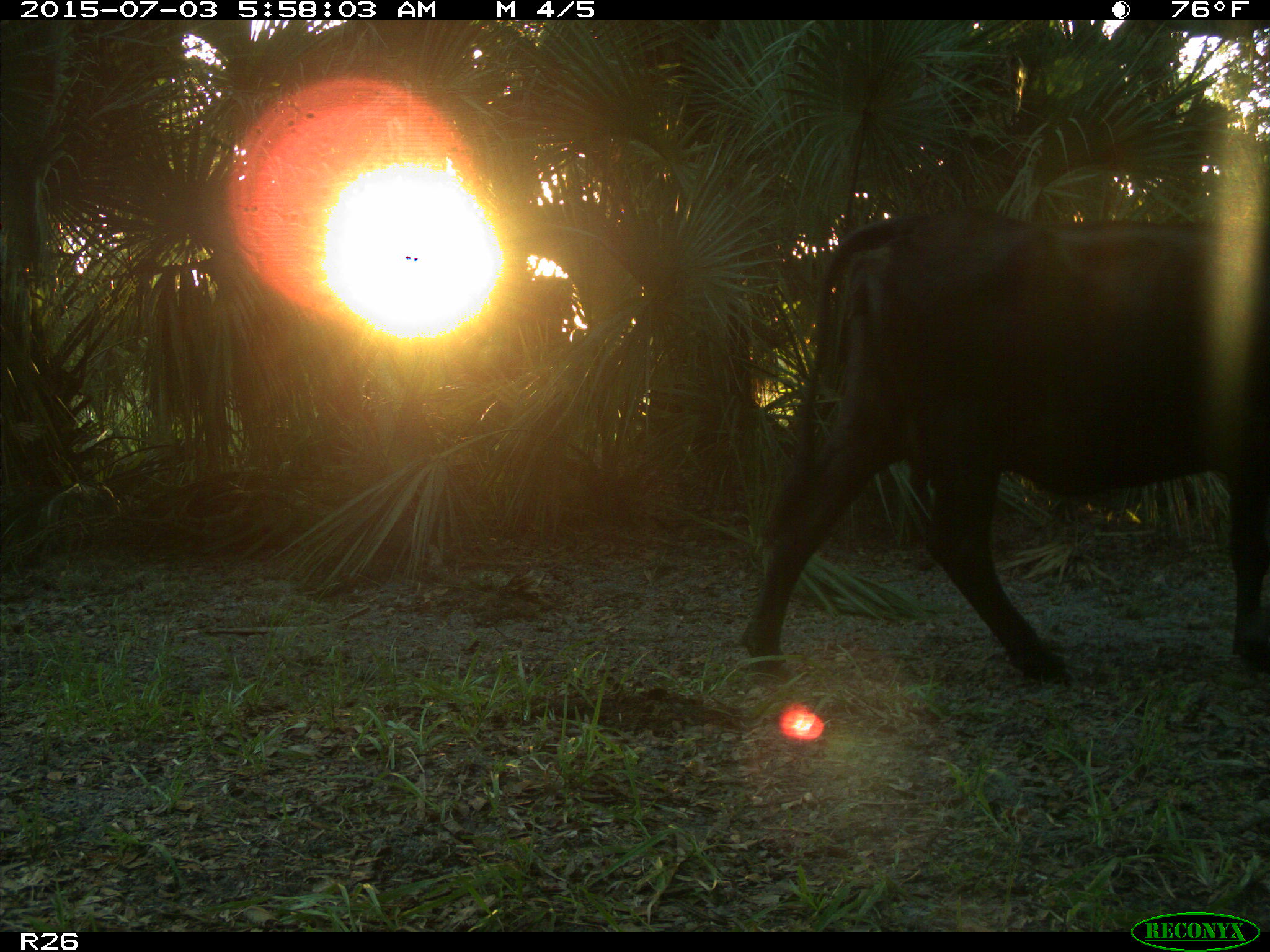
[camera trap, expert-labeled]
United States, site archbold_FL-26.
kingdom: Animalia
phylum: Chordata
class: Mammalia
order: Artiodactyla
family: Bovidae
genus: Bos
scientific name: Bos taurus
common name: domestic cow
Bos taurus (domestic cow).